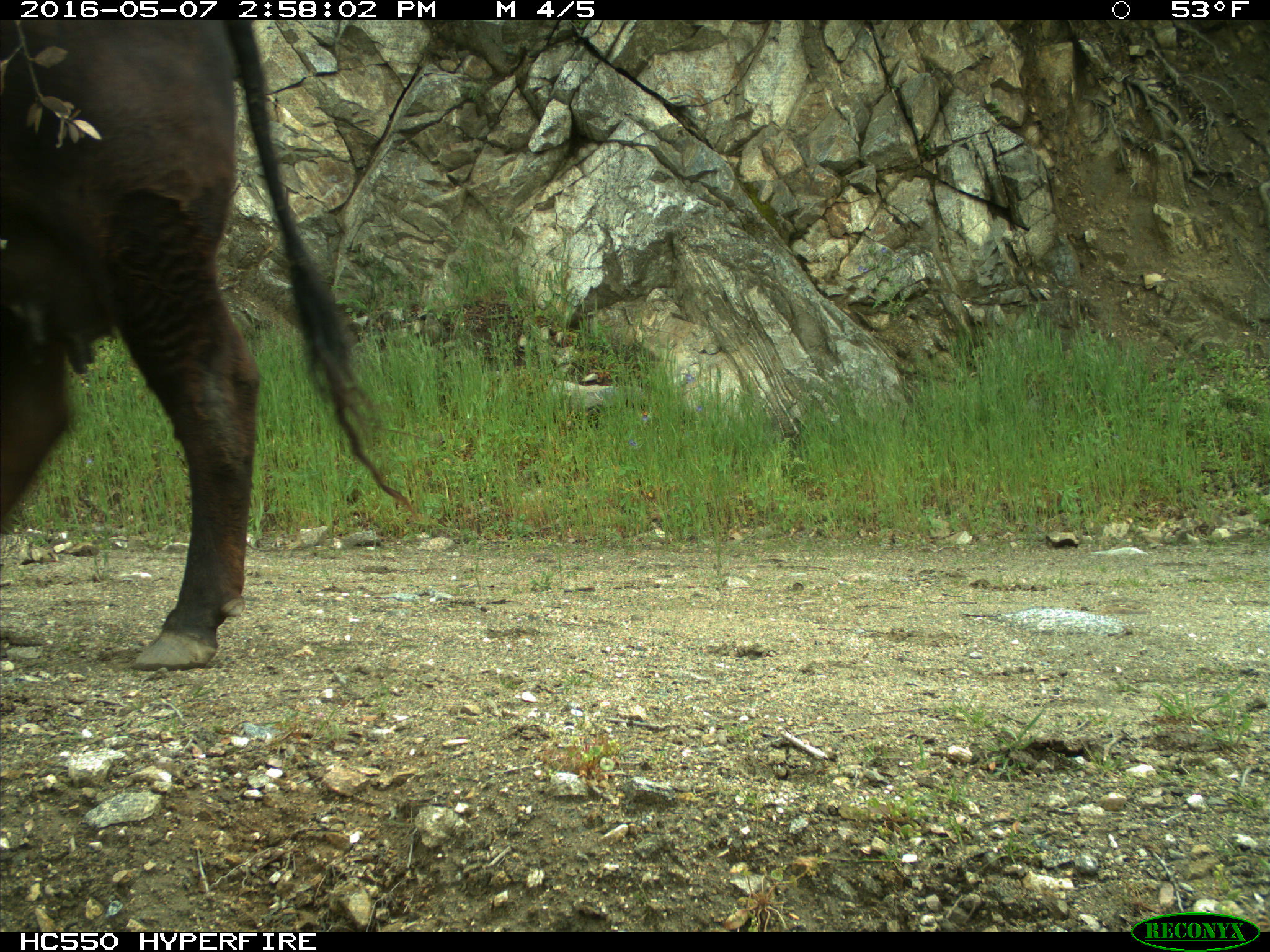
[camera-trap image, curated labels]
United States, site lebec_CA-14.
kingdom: Animalia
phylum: Chordata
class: Mammalia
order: Artiodactyla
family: Bovidae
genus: Bos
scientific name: Bos taurus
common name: domestic cow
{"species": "Bos taurus (domestic cow)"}